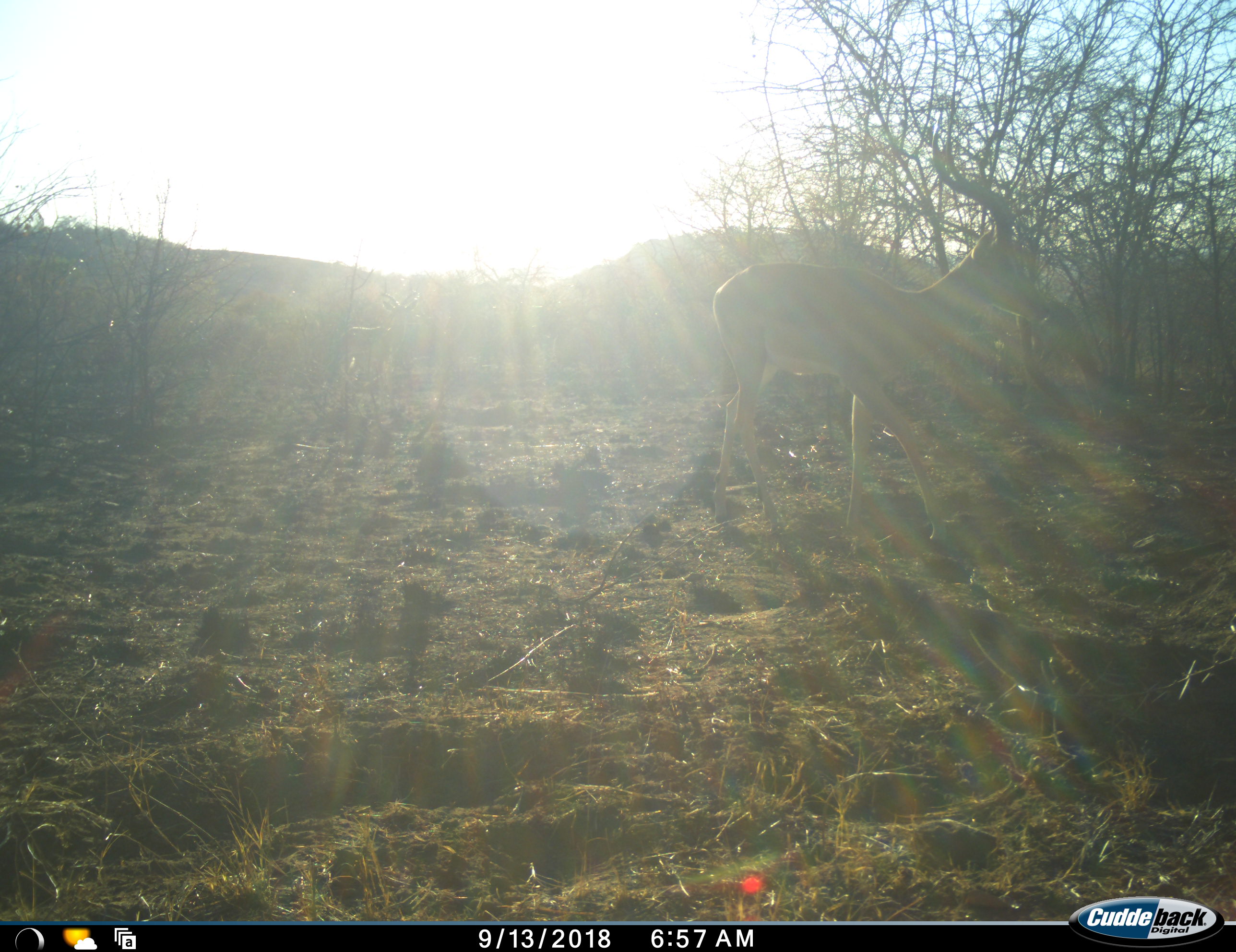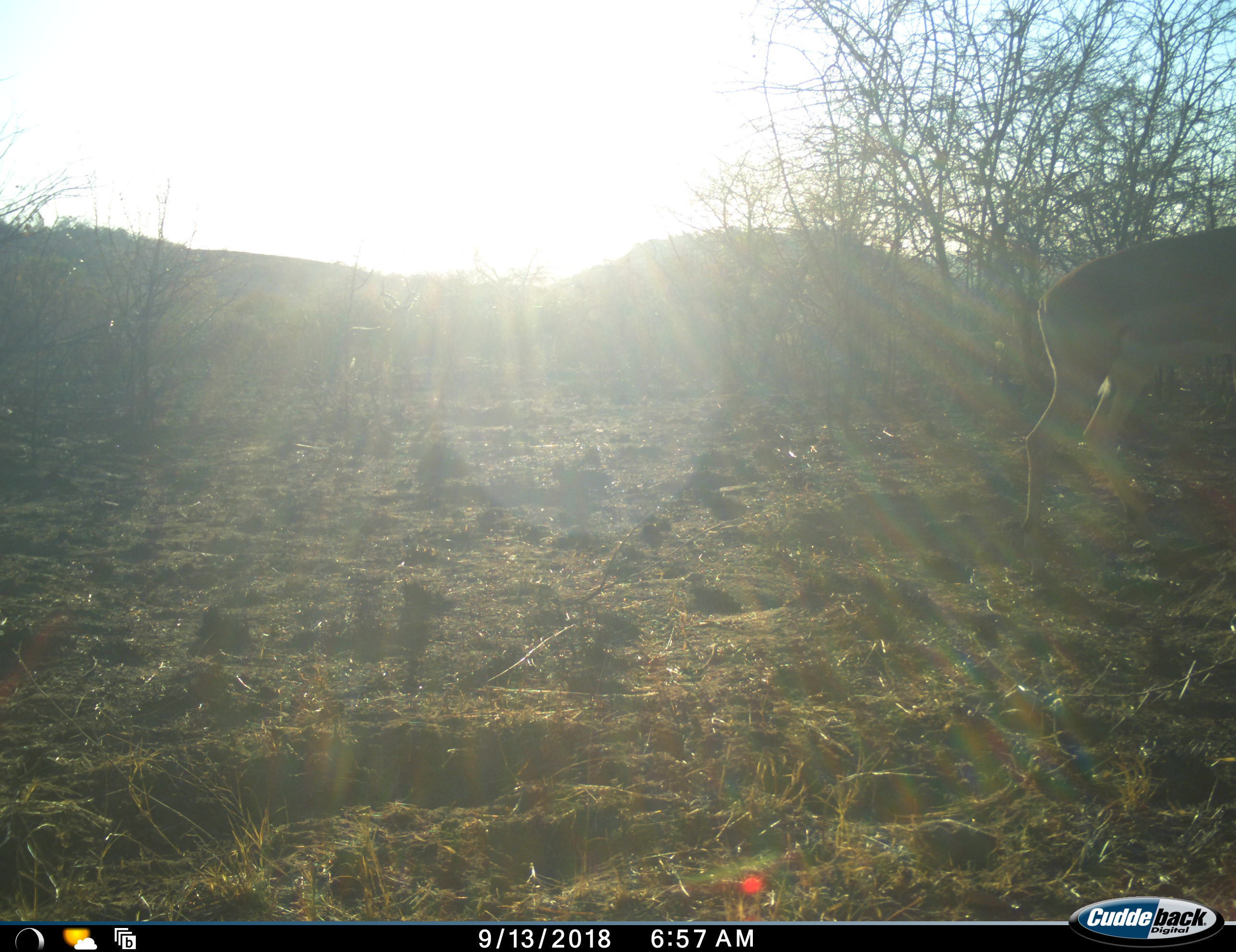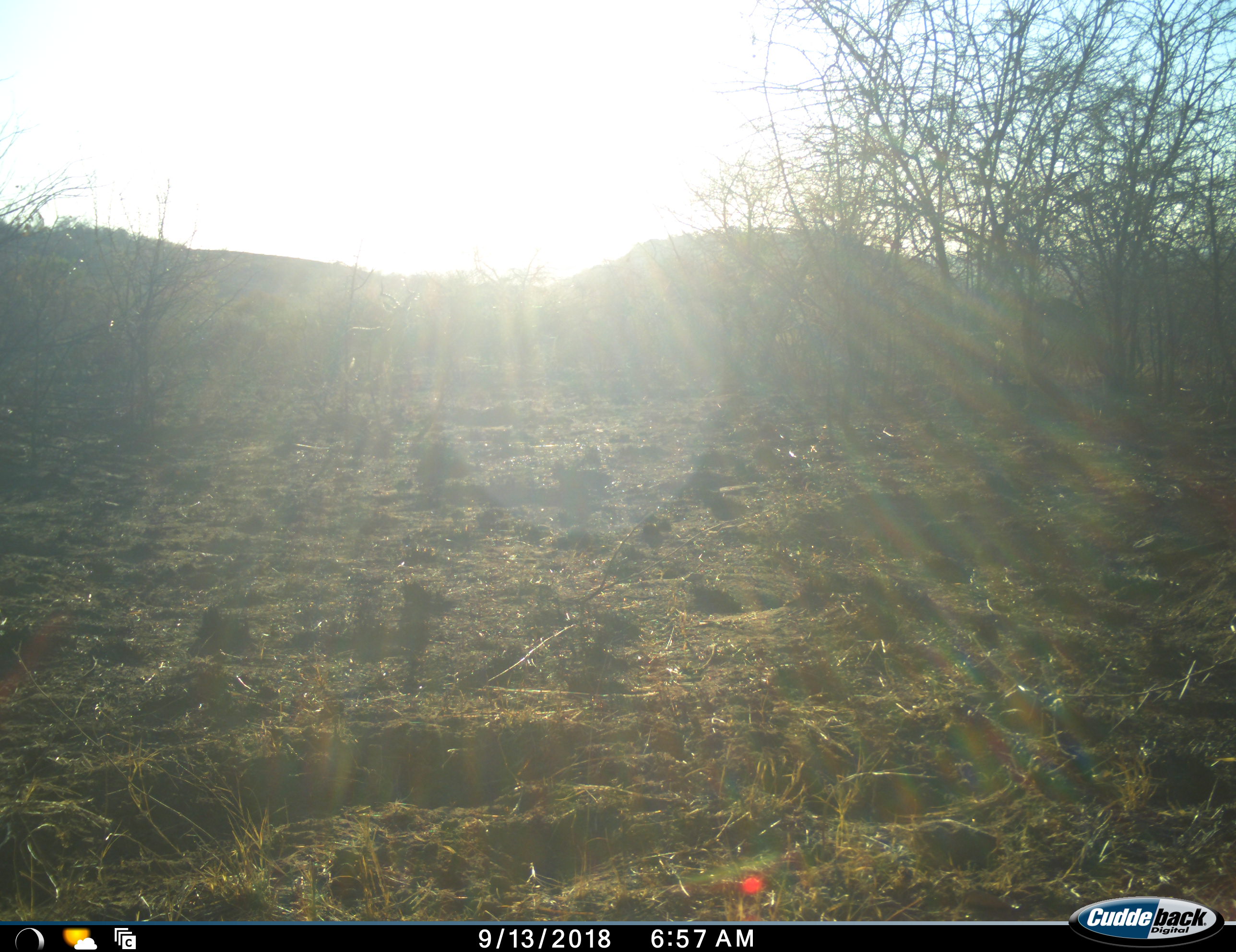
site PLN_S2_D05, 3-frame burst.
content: unidentified animal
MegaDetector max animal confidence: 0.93